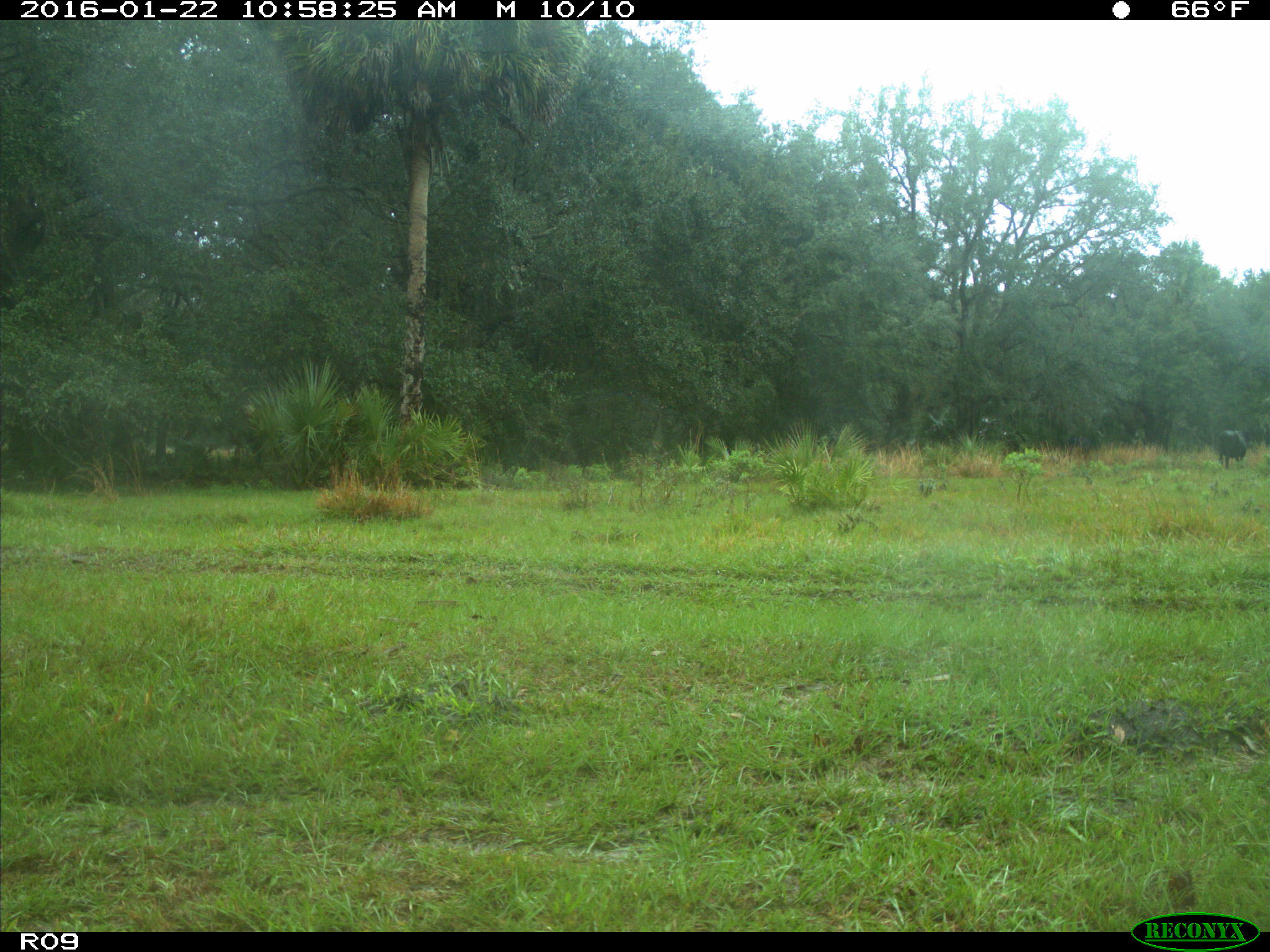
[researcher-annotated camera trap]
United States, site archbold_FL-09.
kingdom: Animalia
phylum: Chordata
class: Mammalia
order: Artiodactyla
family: Bovidae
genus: Bos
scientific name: Bos taurus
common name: domestic cow